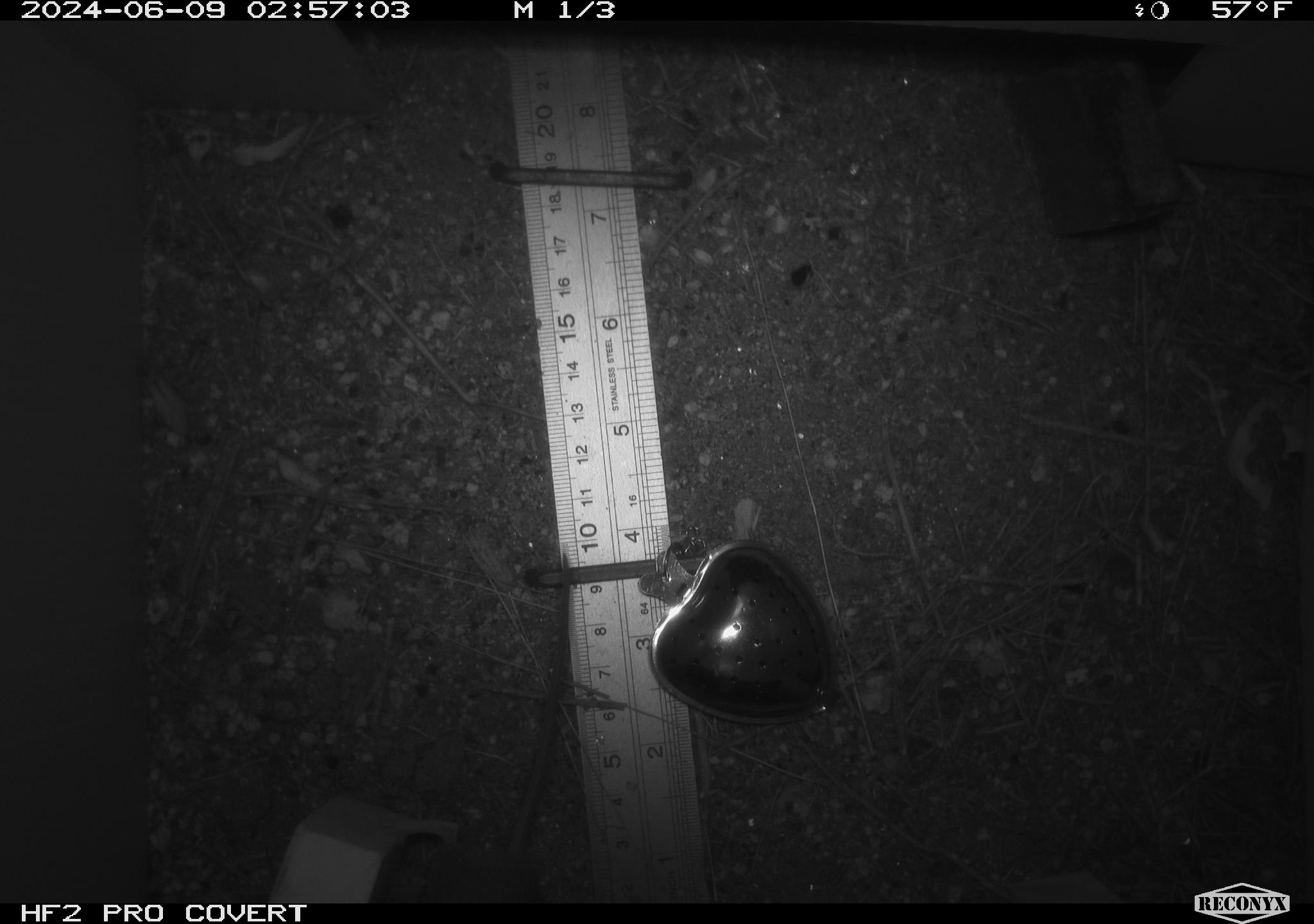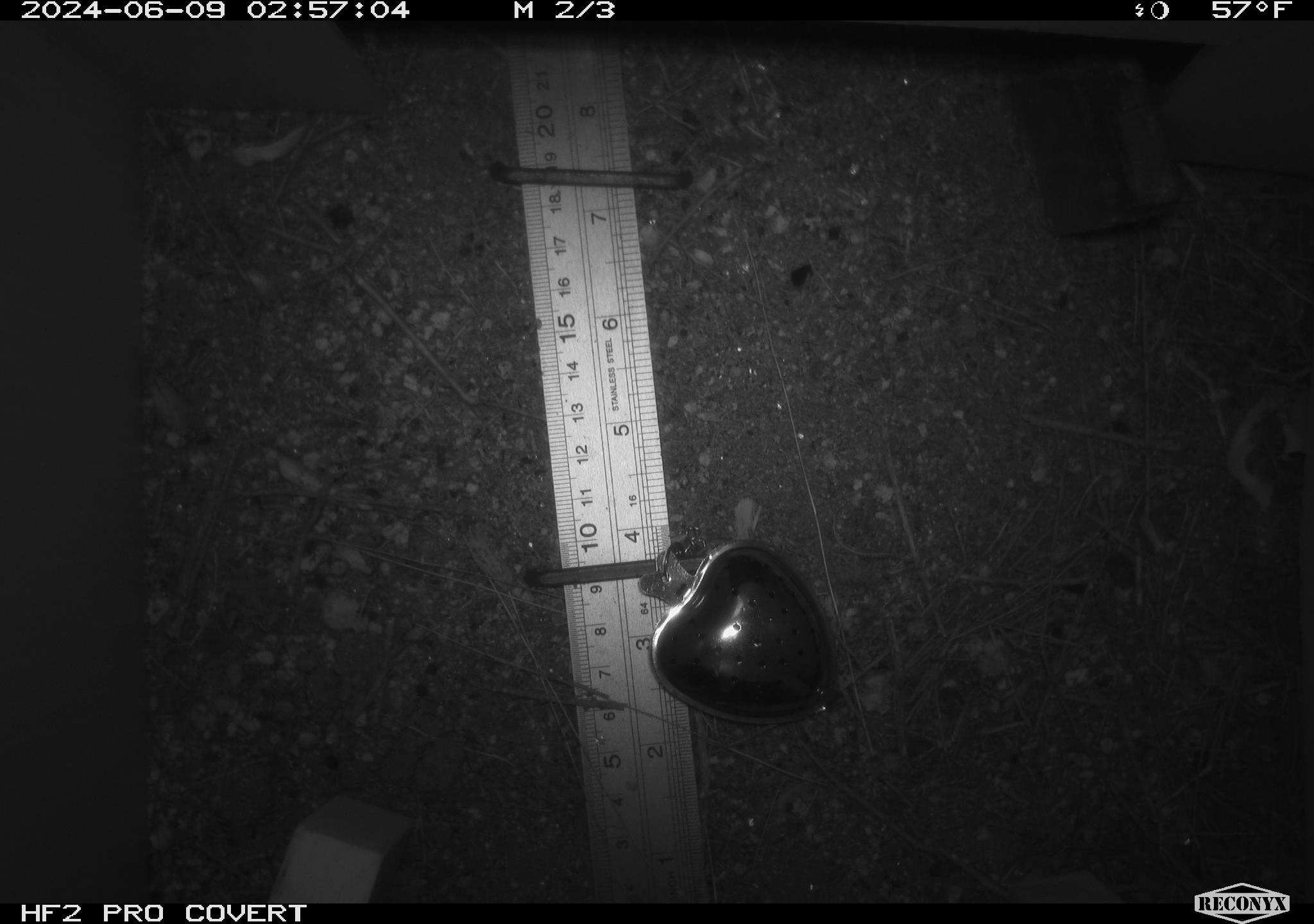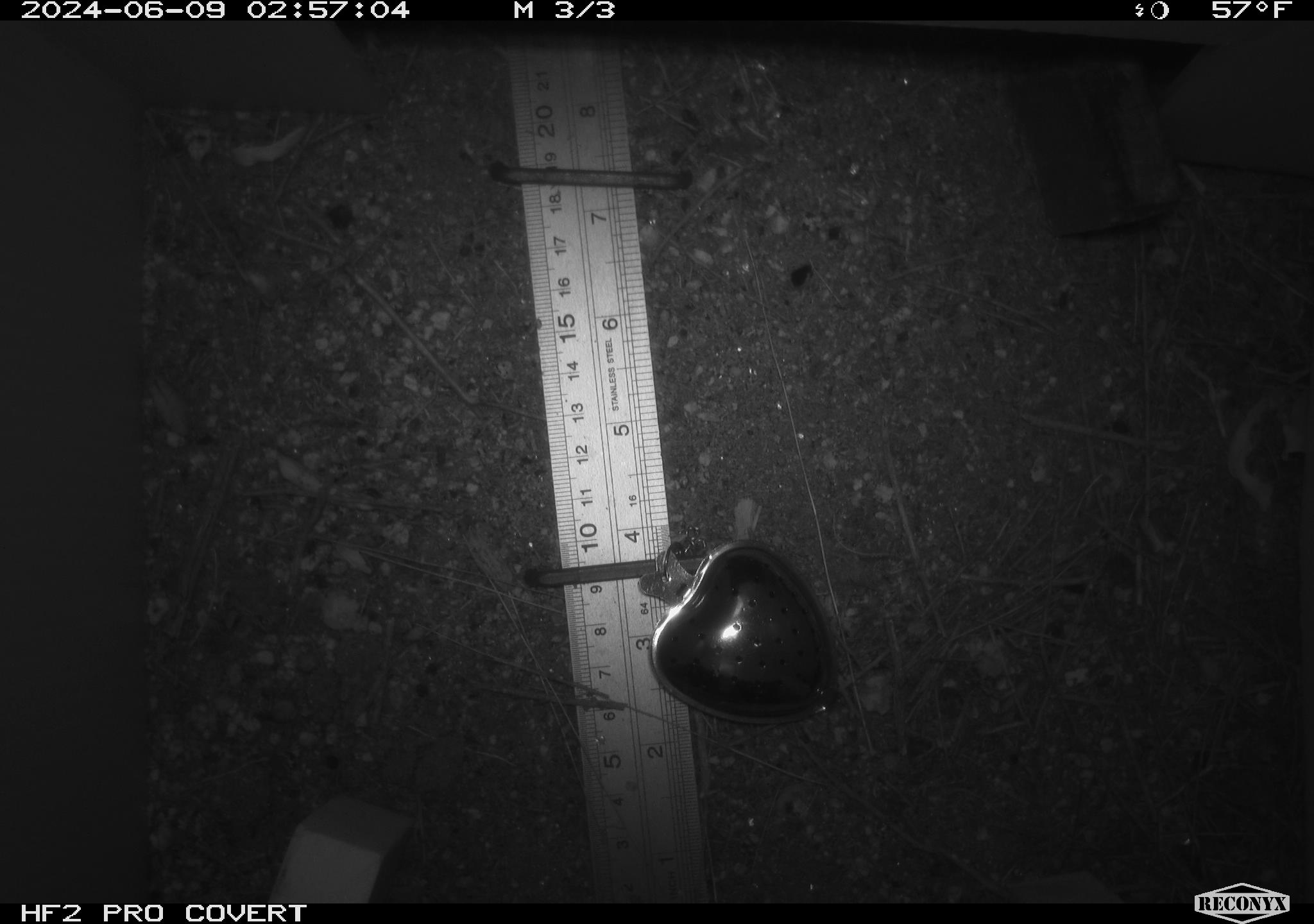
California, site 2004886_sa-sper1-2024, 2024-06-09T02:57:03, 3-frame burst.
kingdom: Animalia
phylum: Chordata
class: Mammalia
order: Rodentia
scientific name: Rodentia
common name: mouse species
Mouse species (Rodentia).